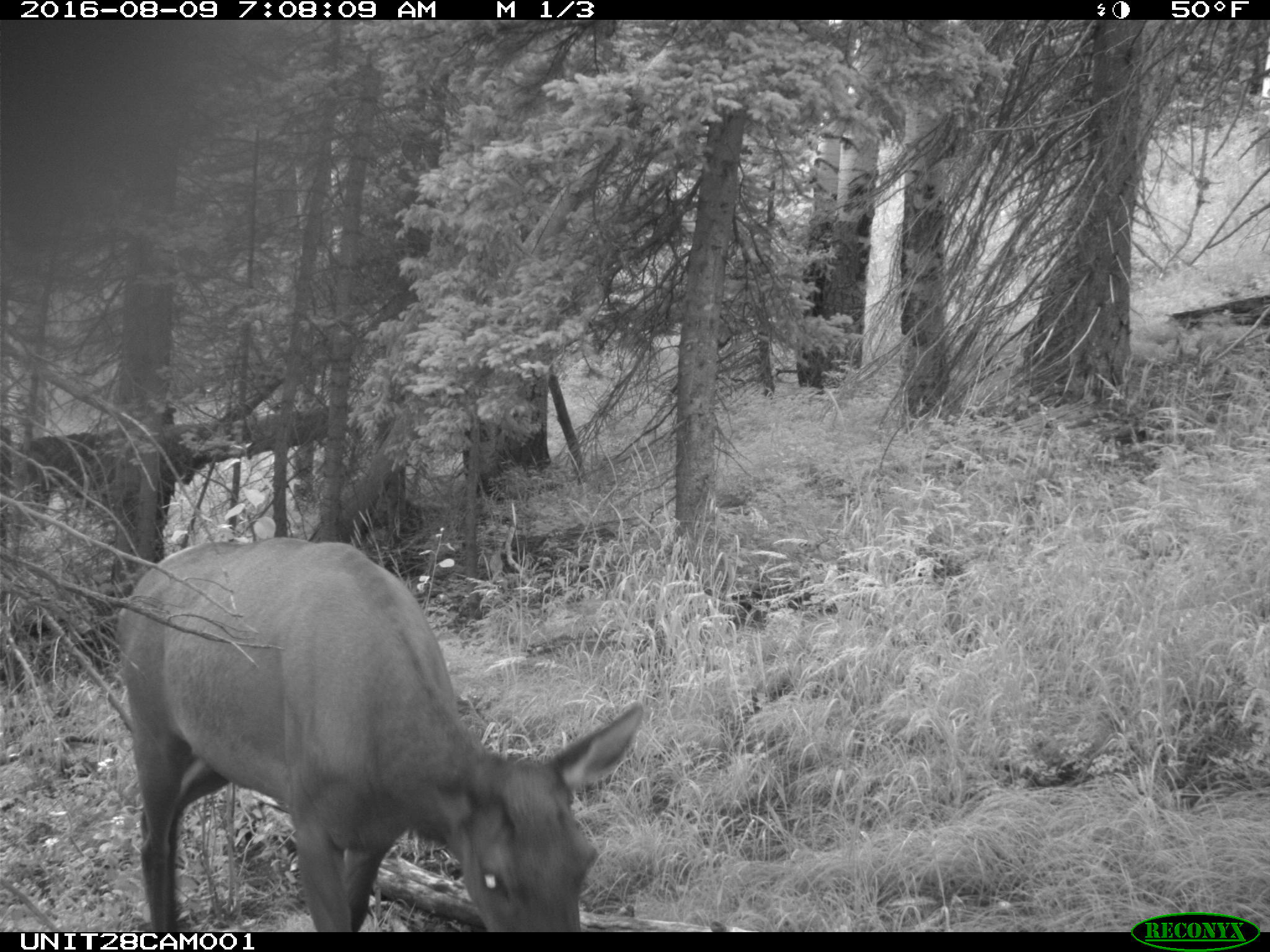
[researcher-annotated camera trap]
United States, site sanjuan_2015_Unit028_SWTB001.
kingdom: Animalia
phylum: Chordata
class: Mammalia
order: Artiodactyla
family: Cervidae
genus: Cervus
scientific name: Cervus elaphus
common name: red deer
Cervus elaphus (red deer).